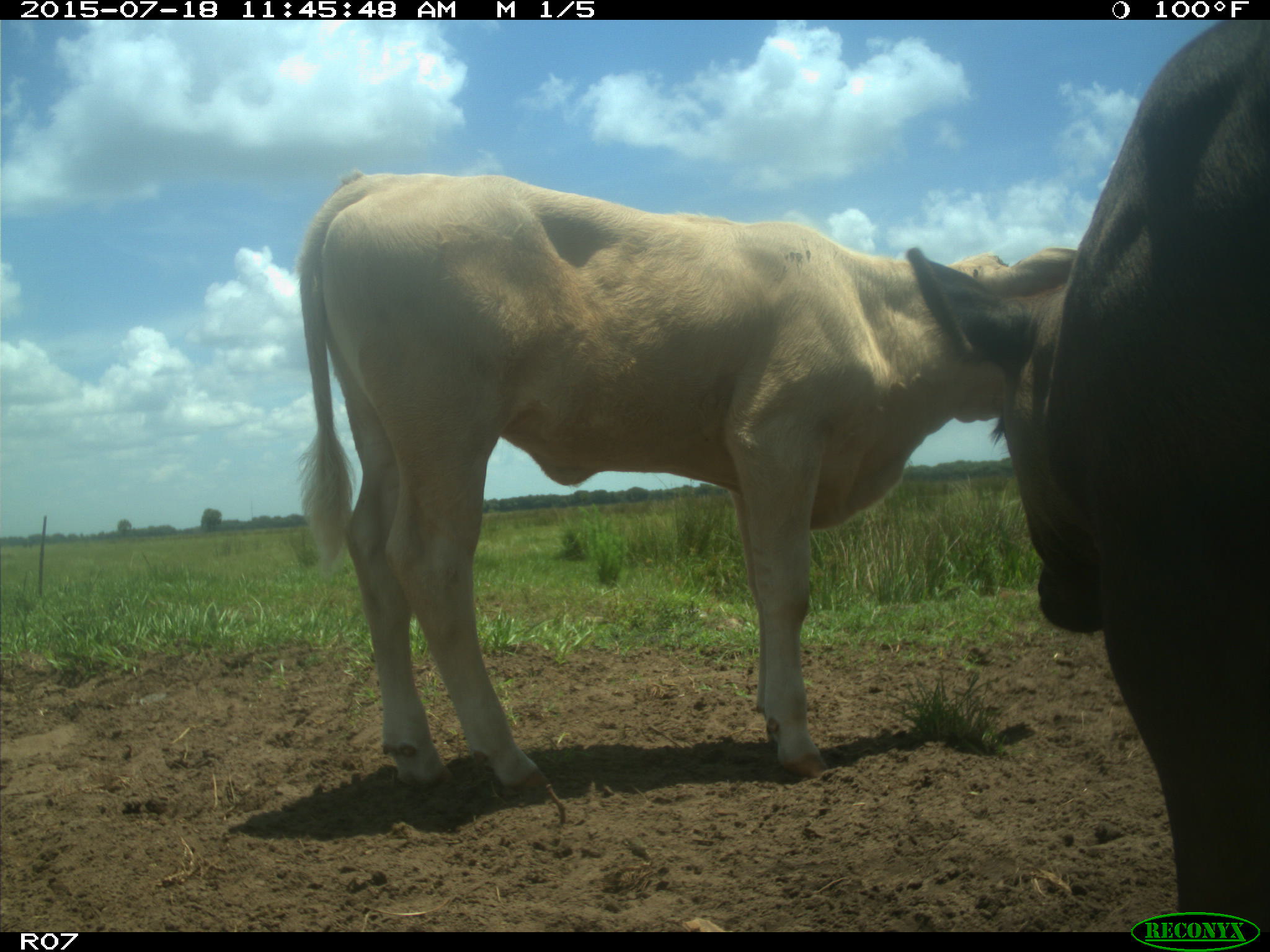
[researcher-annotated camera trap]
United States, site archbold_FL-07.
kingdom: Animalia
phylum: Chordata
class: Mammalia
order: Artiodactyla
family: Bovidae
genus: Bos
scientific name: Bos taurus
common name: domestic cow